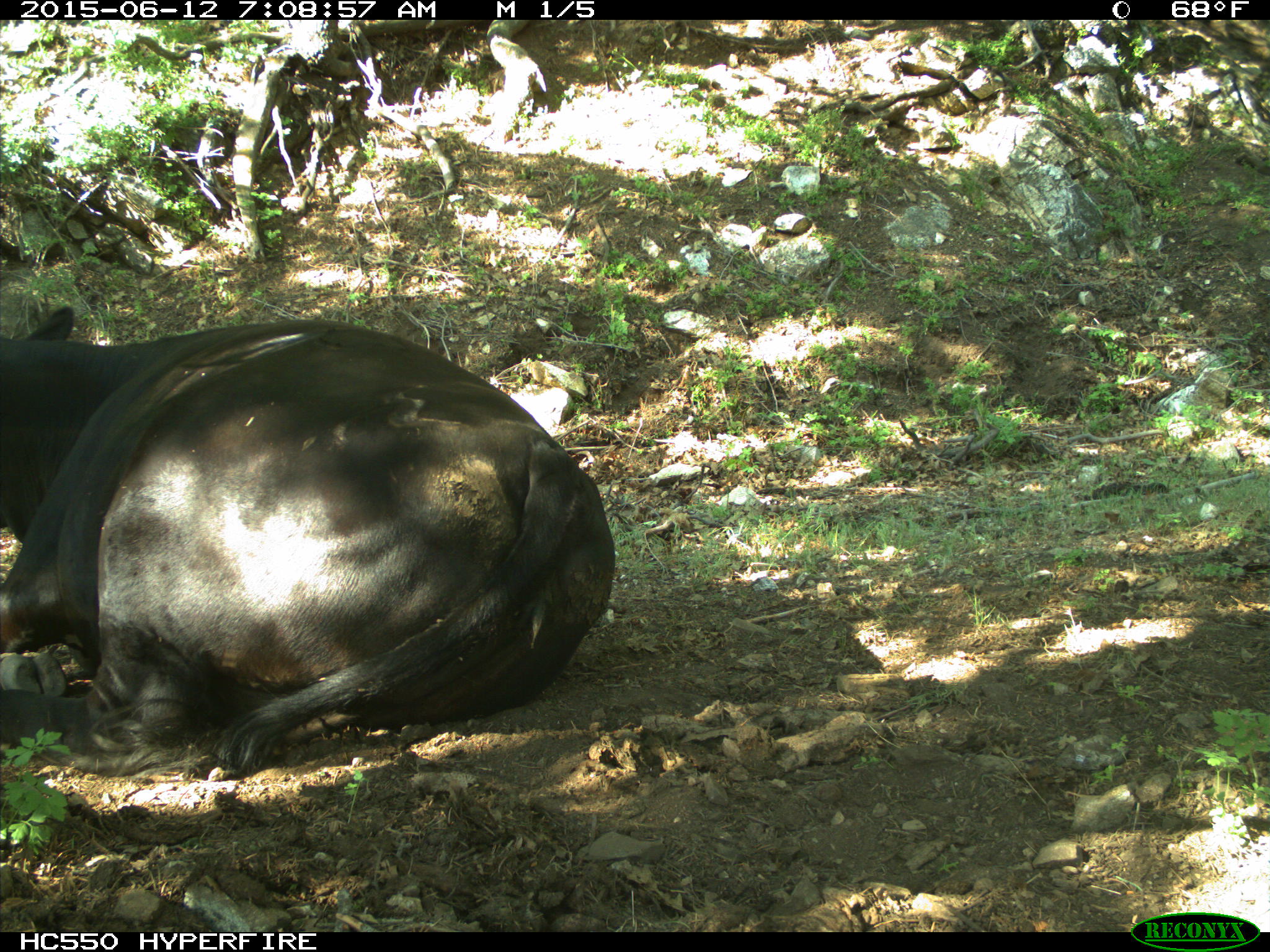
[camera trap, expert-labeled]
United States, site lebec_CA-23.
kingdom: Animalia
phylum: Chordata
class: Mammalia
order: Artiodactyla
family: Bovidae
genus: Bos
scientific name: Bos taurus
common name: domestic cow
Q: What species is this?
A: Bos taurus (domestic cow).